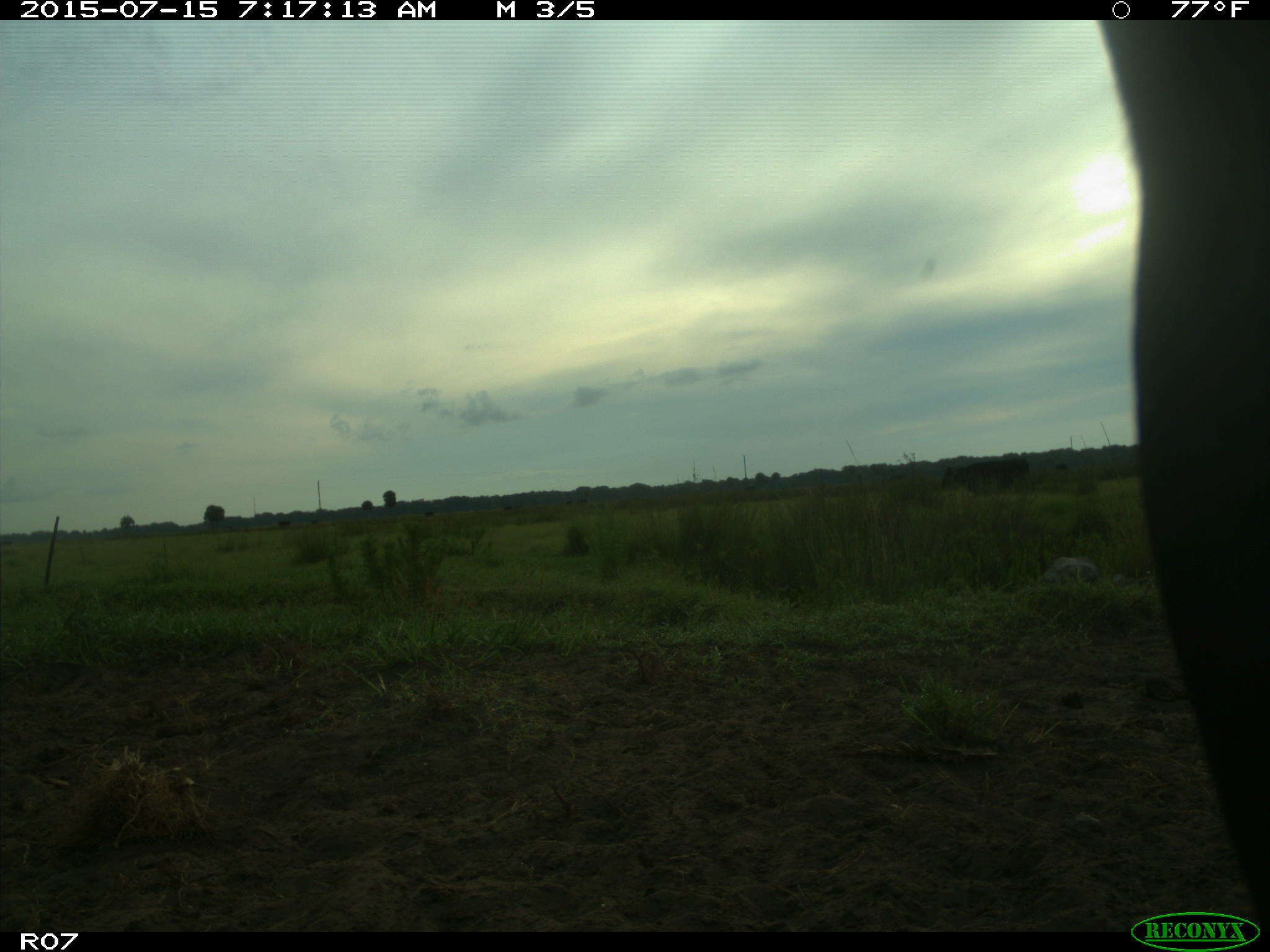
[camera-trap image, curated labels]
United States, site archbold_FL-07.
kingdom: Animalia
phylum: Chordata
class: Mammalia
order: Artiodactyla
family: Bovidae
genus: Bos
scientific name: Bos taurus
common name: domestic cow